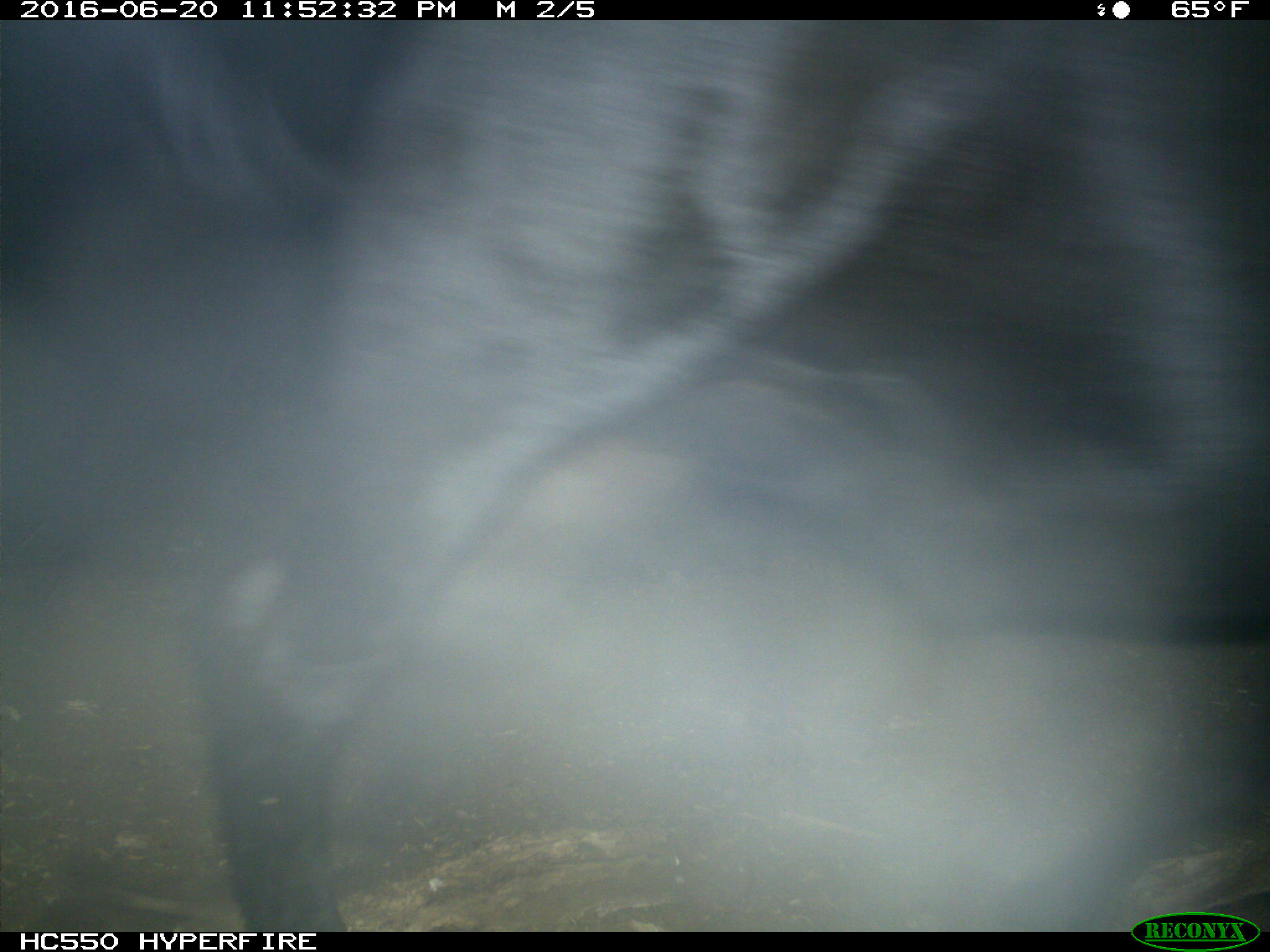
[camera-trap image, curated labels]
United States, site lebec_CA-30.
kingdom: Animalia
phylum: Chordata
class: Mammalia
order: Artiodactyla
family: Bovidae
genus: Bos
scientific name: Bos taurus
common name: domestic cow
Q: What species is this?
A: Bos taurus (domestic cow).